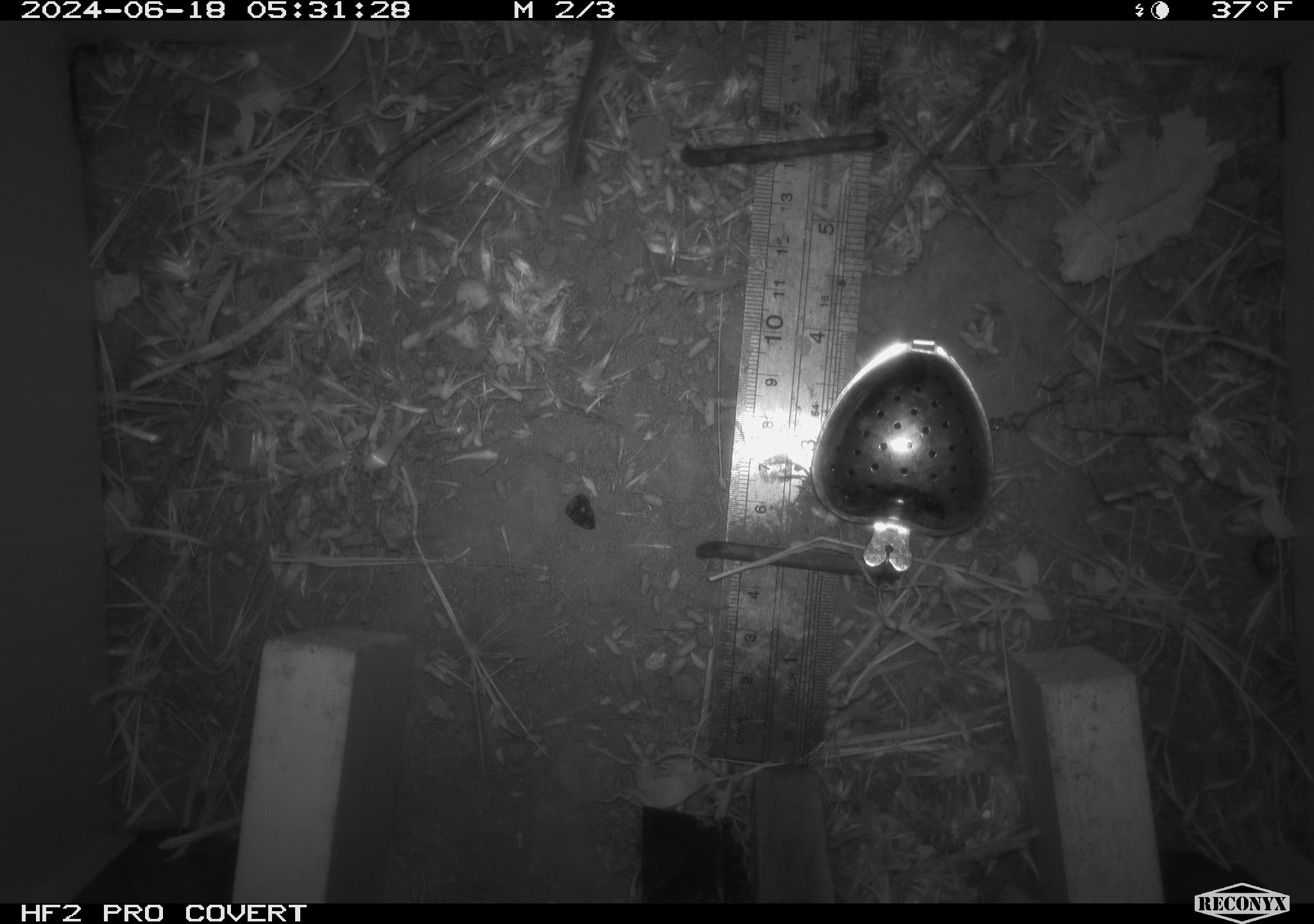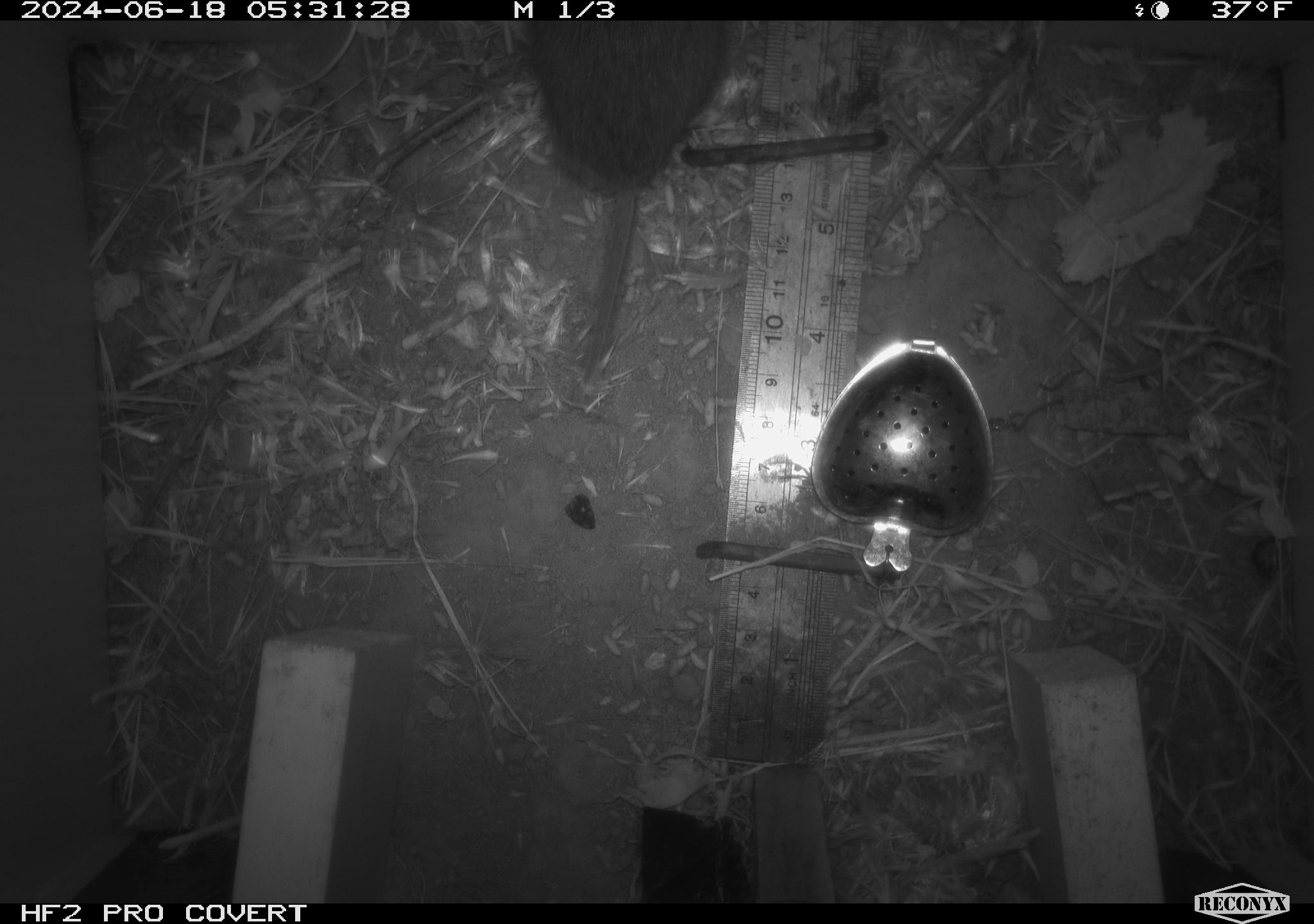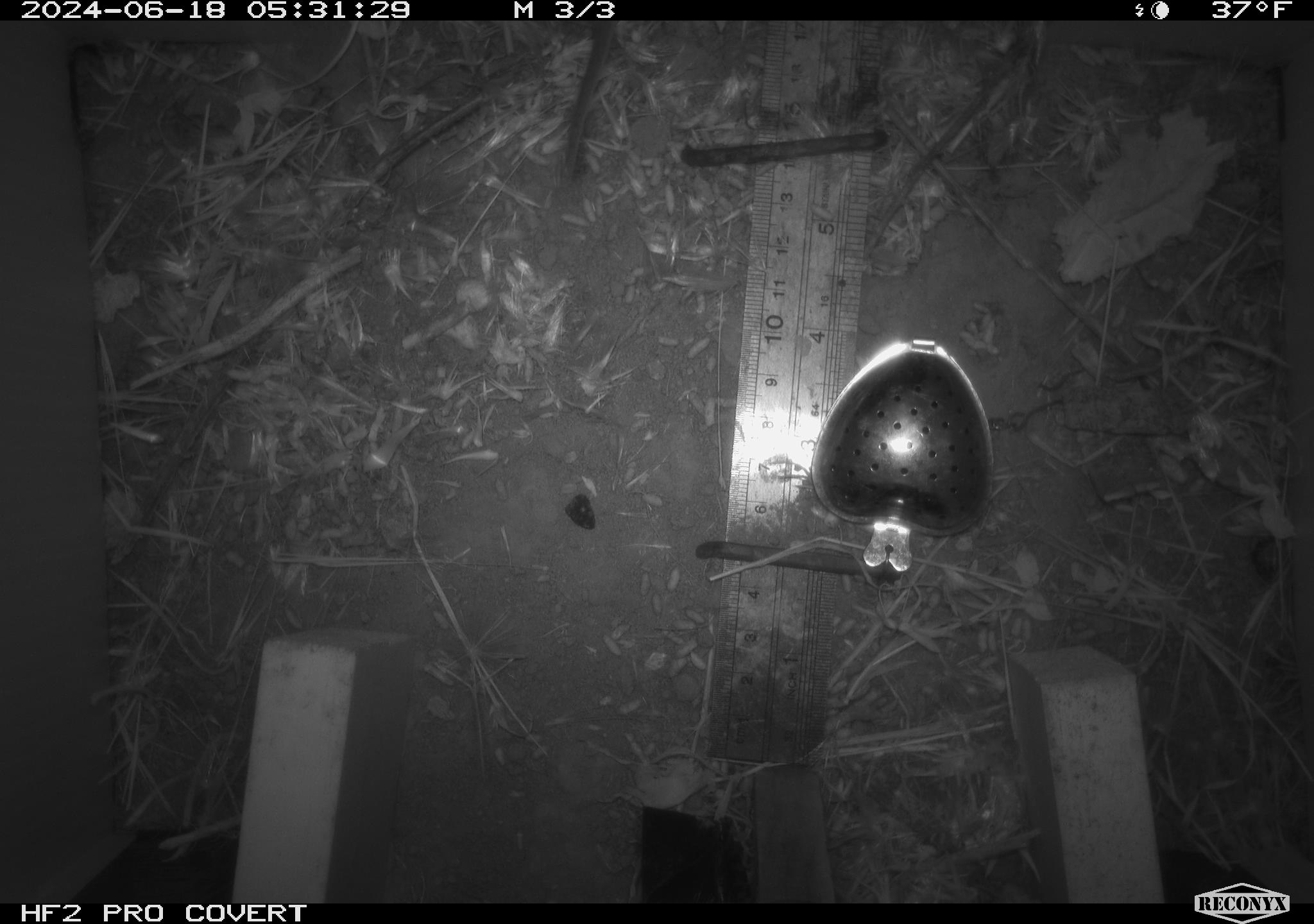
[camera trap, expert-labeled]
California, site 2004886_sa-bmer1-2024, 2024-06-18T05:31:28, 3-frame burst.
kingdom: Animalia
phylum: Chordata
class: Mammalia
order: Rodentia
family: Cricetidae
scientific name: Cricetidae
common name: hamsters, voles, lemmings, and allies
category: cricetidae family